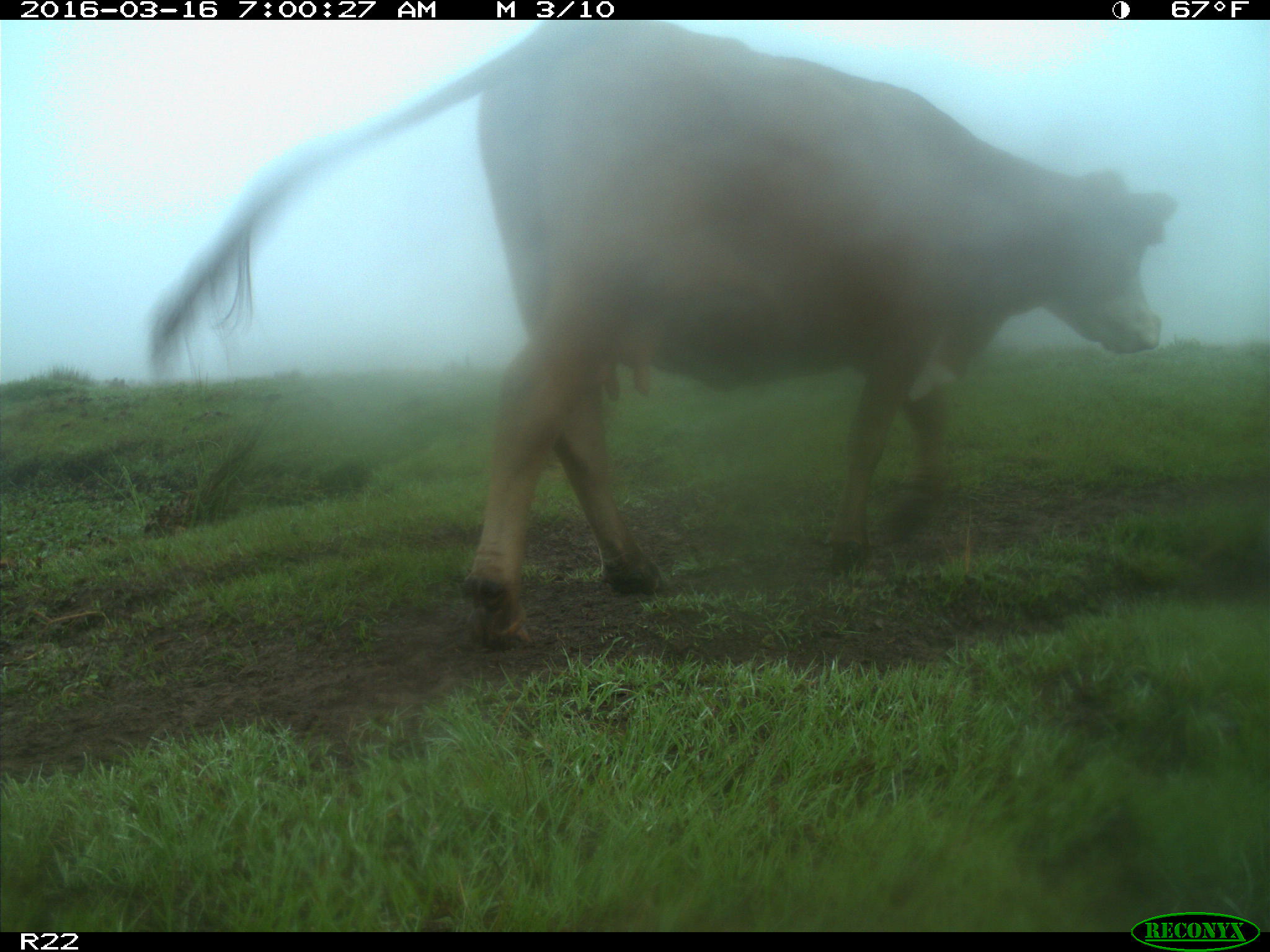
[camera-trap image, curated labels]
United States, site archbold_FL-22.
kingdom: Animalia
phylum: Chordata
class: Mammalia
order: Artiodactyla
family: Bovidae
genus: Bos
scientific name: Bos taurus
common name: domestic cow